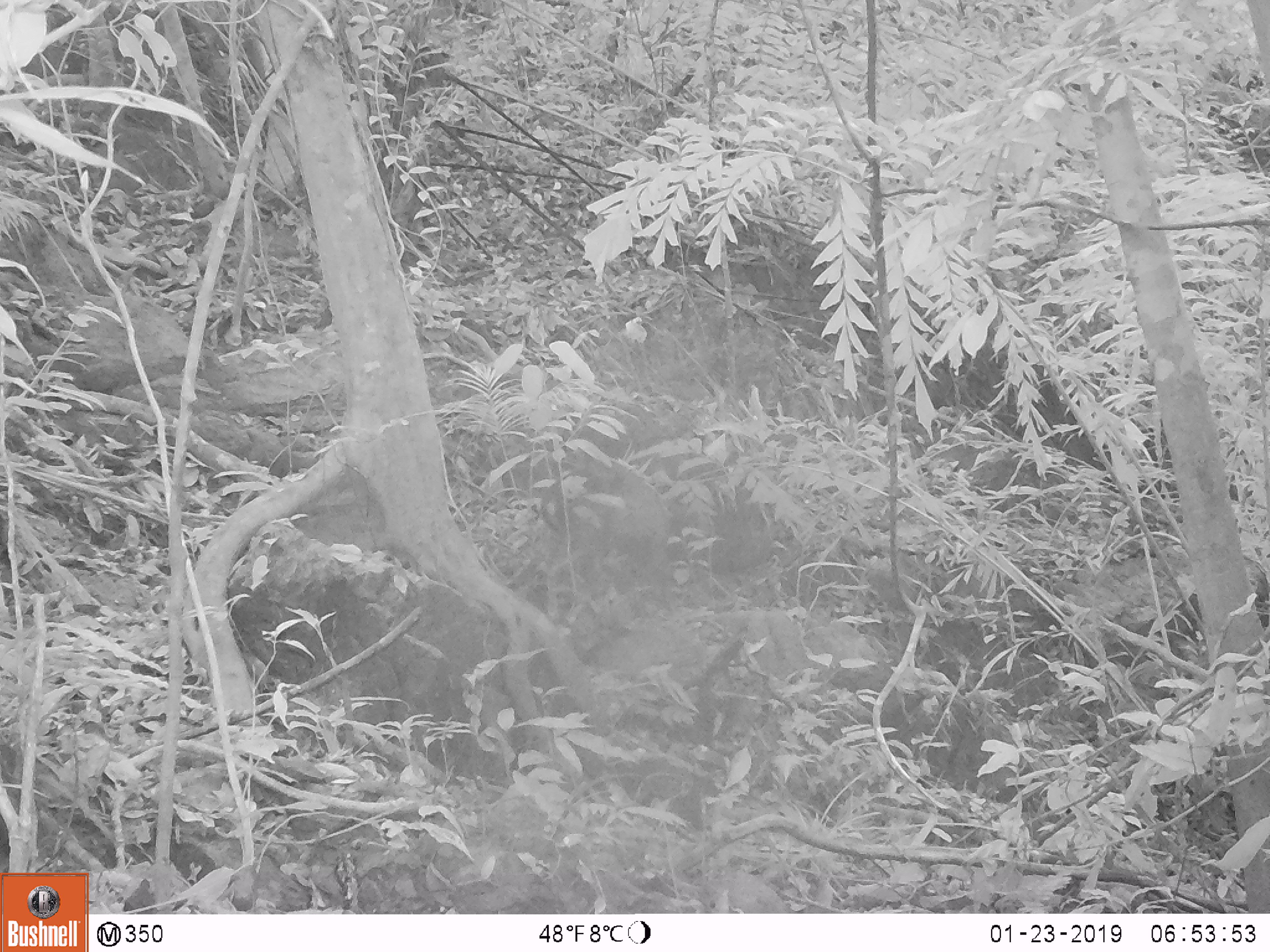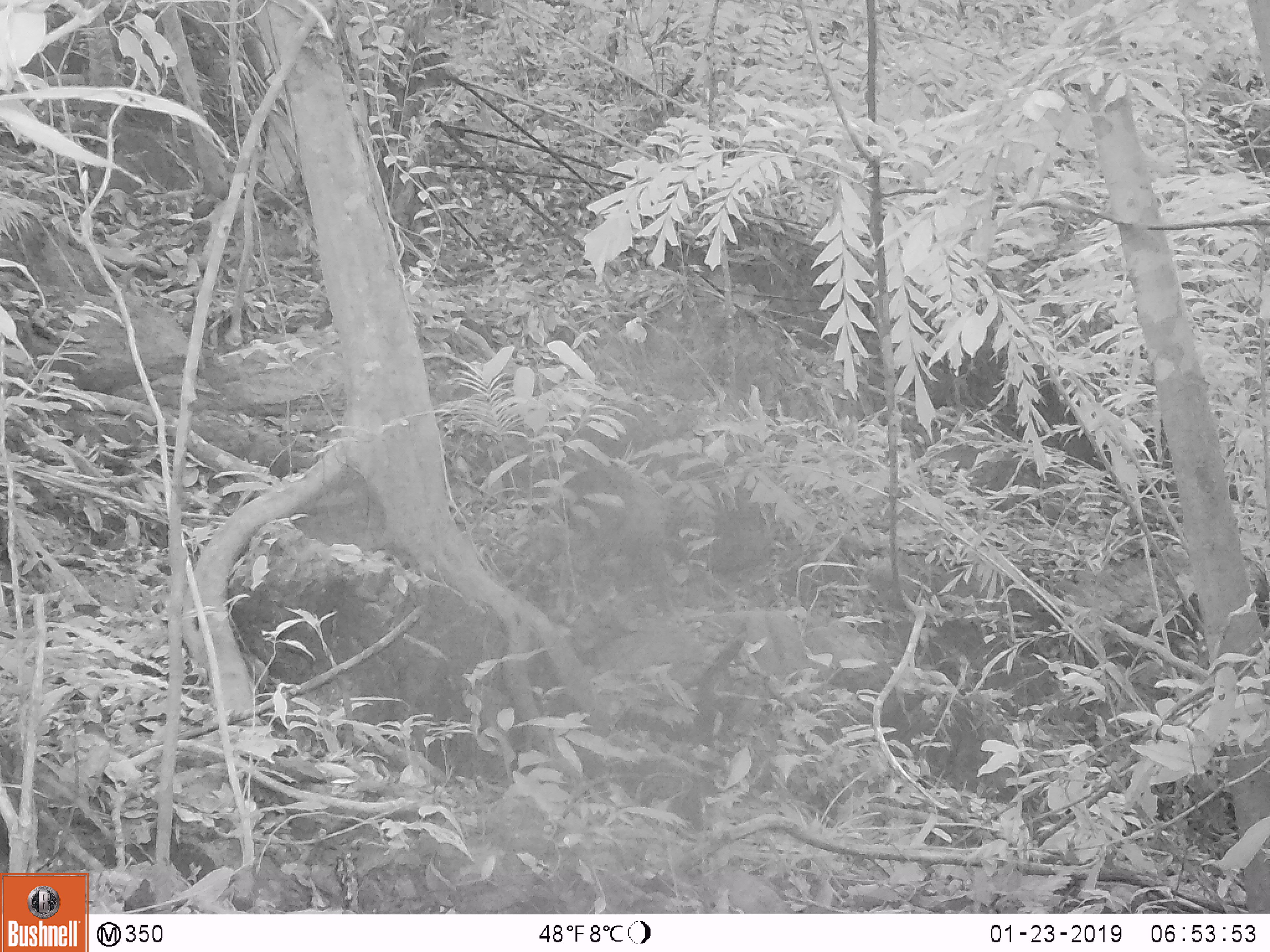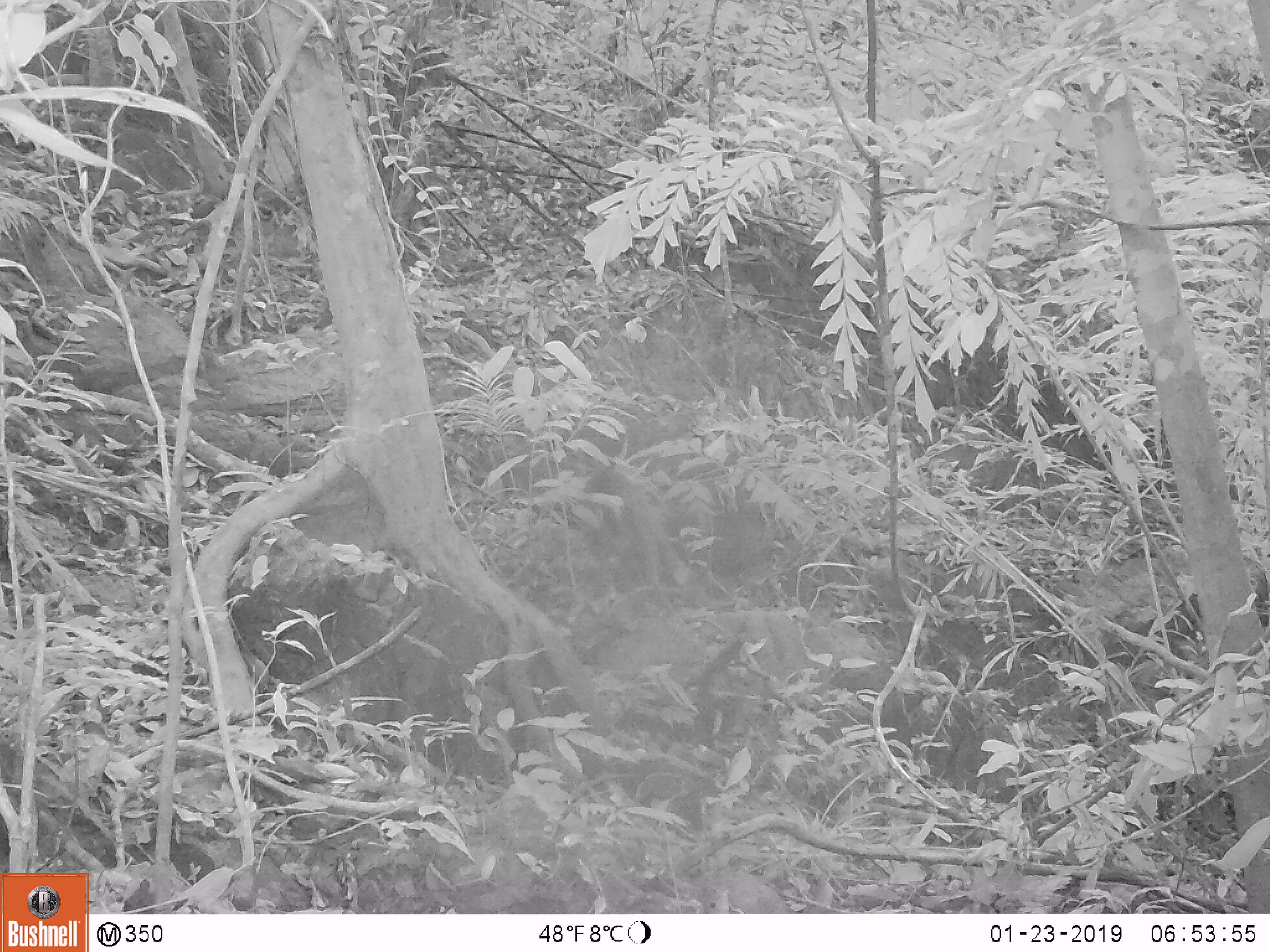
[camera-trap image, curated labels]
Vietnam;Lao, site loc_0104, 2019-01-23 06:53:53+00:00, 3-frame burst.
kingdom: Animalia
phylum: Chordata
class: Mammalia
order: Artiodactyla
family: Cervidae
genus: Muntiacus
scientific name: Muntiacus rooseveltorum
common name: roosevelt's muntjac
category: roosevelts muntjac group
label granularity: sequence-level